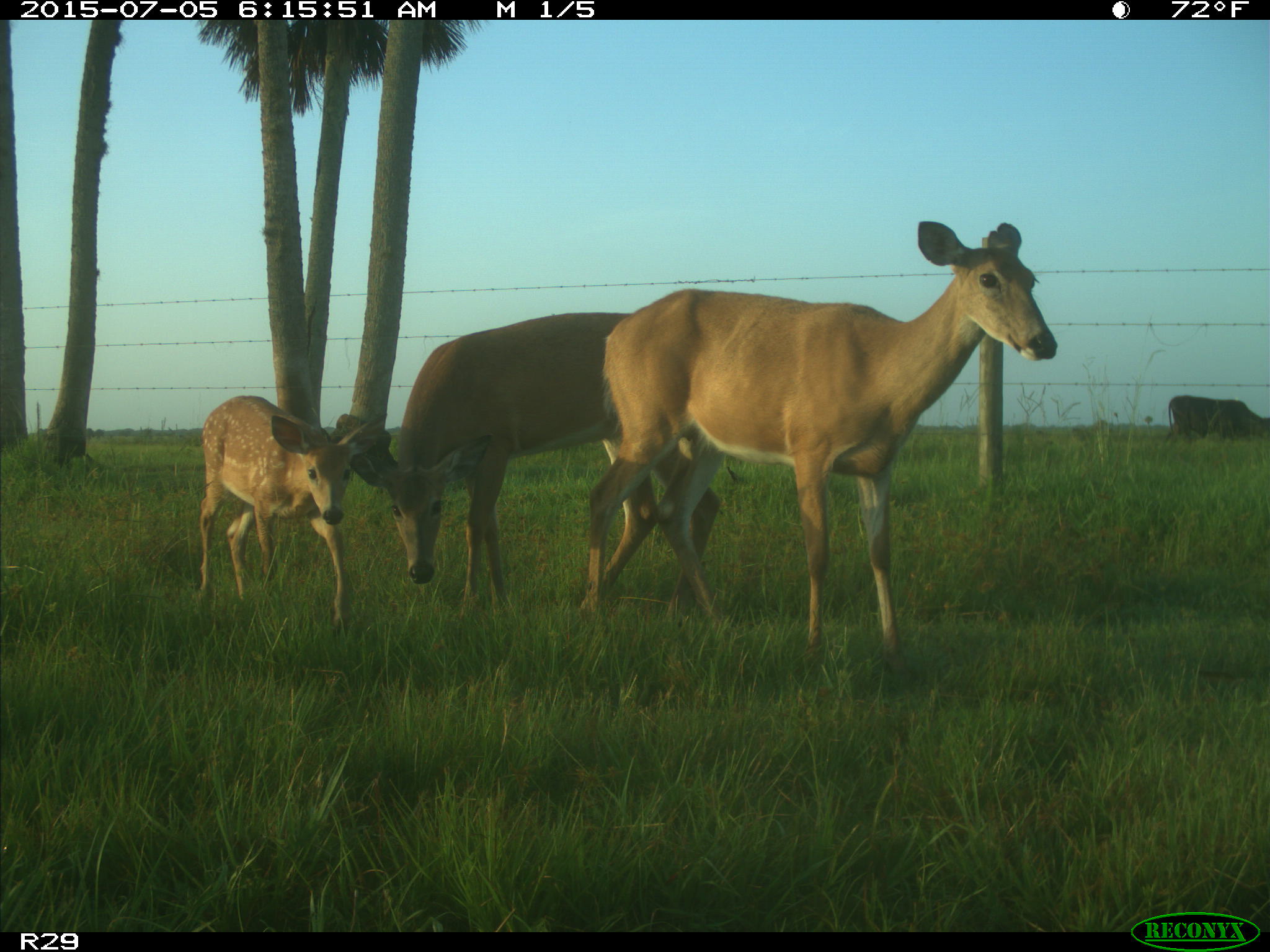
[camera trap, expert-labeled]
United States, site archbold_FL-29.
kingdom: Animalia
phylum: Chordata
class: Mammalia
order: Artiodactyla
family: Bovidae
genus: Bos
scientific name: Bos taurus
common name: domestic cow